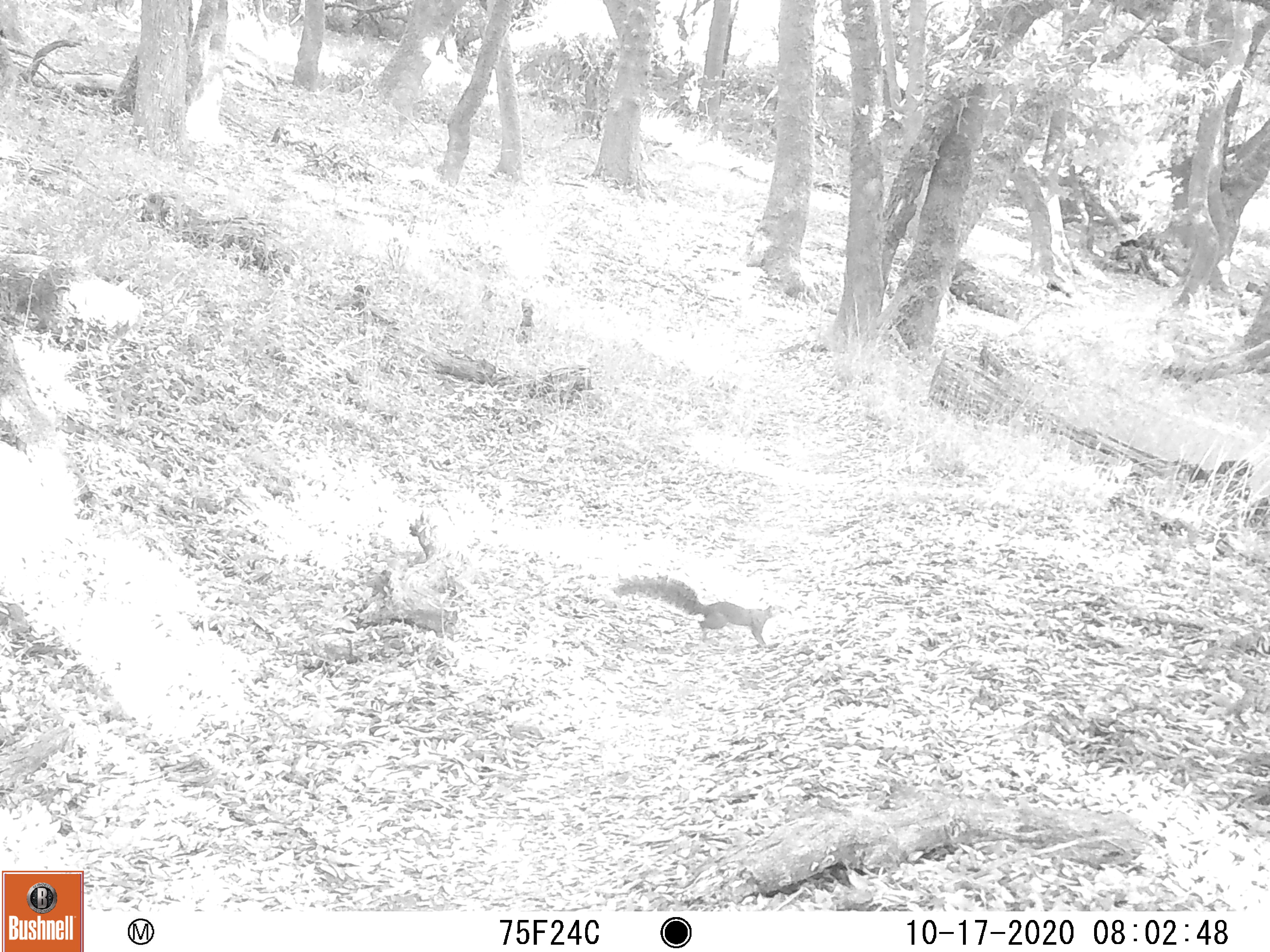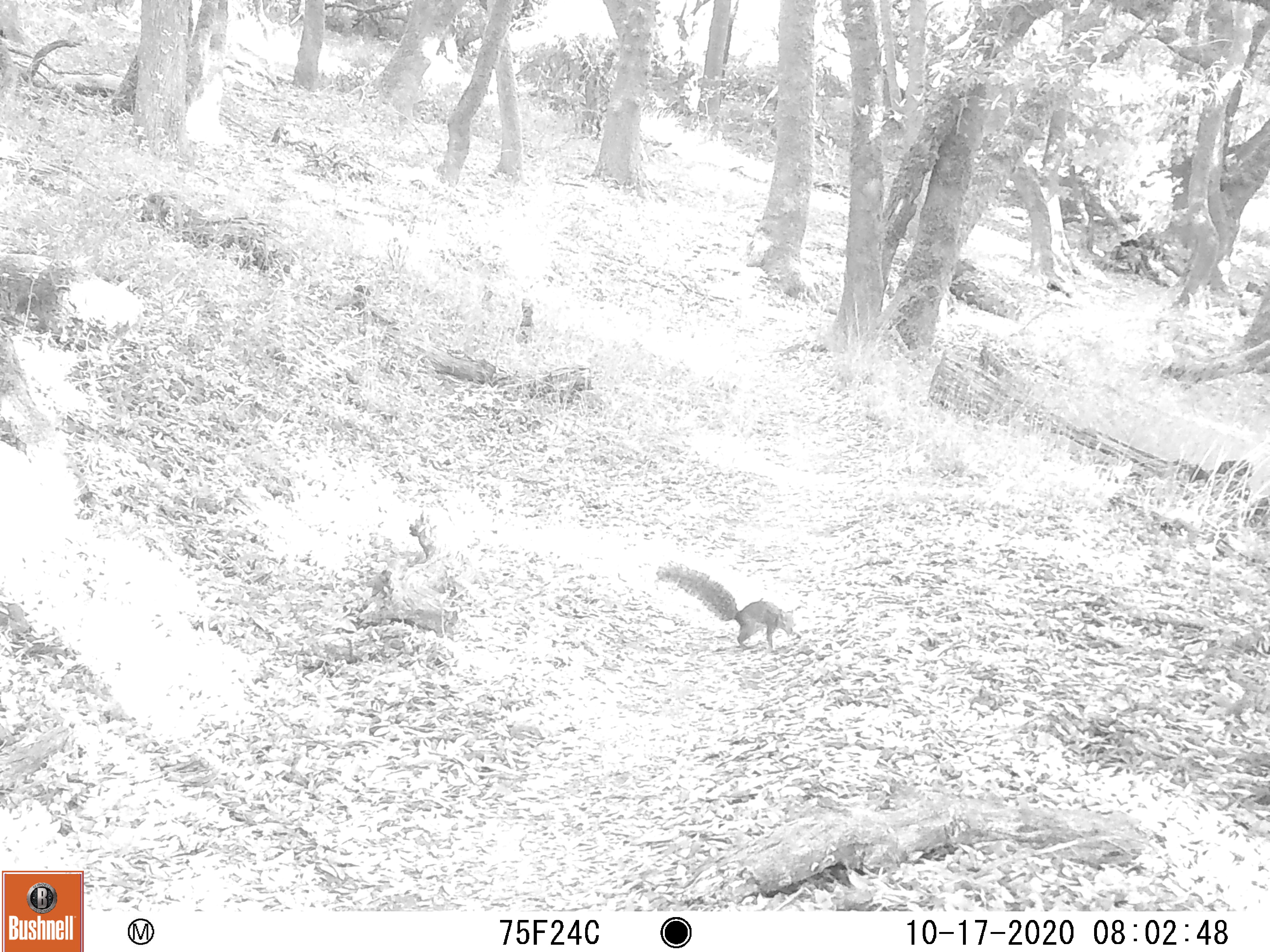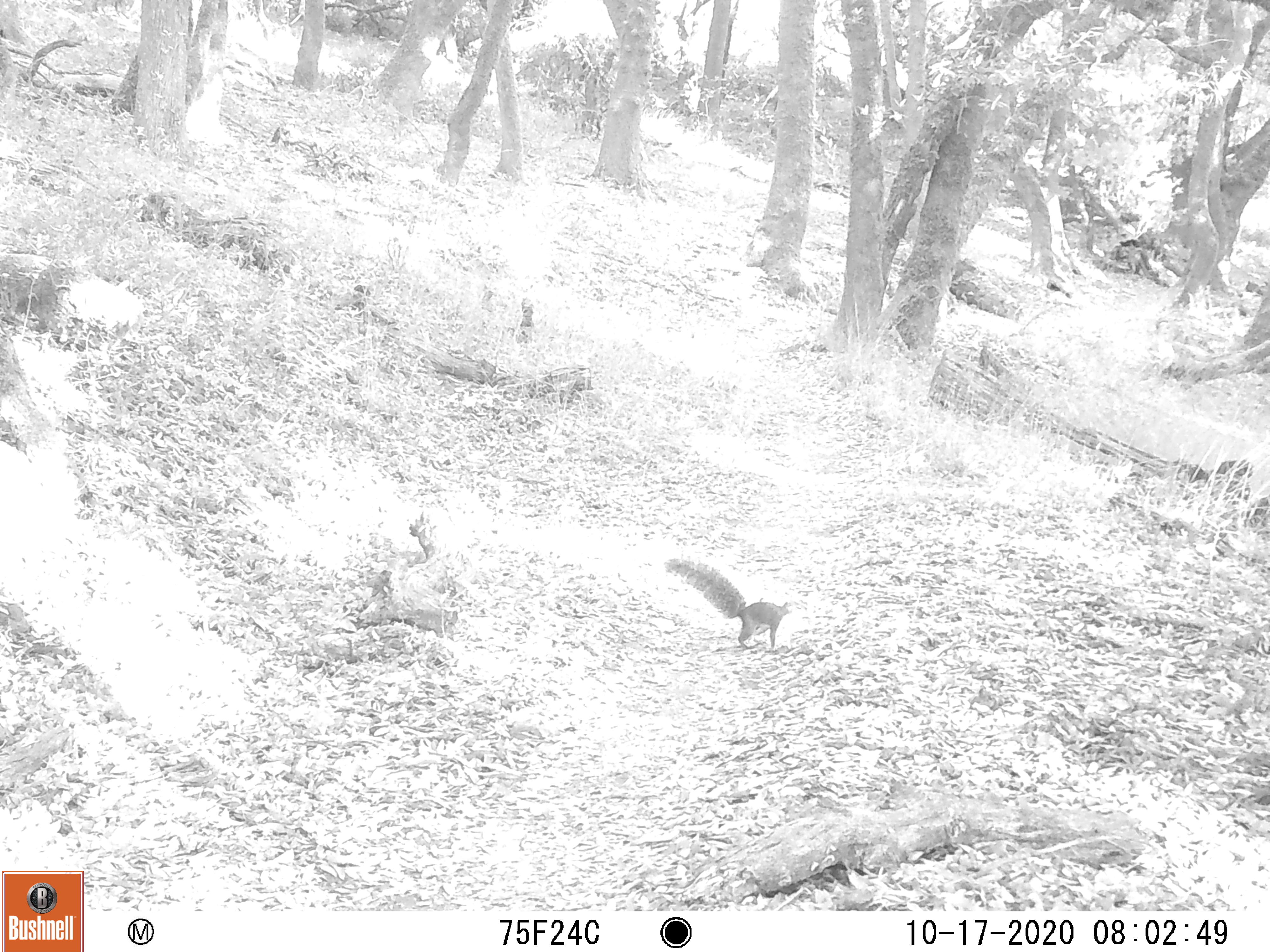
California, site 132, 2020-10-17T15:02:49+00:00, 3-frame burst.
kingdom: Animalia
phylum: Chordata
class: Mammalia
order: Rodentia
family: Sciuridae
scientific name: Sciuridae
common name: squirrel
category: unknown squirrel